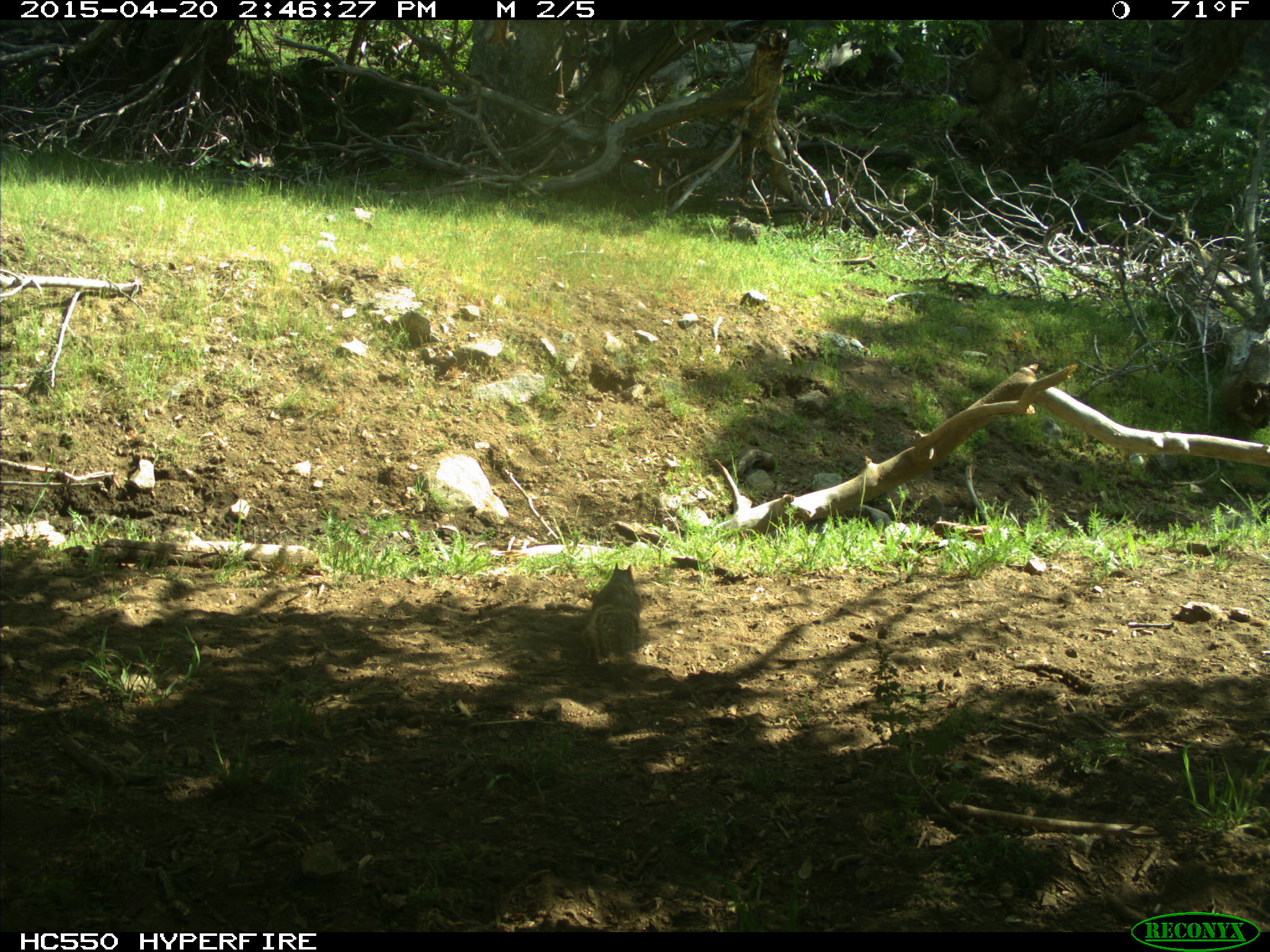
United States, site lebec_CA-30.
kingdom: Animalia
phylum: Chordata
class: Mammalia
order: Rodentia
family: Sciuridae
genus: Otospermophilus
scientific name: Otospermophilus beecheyi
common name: california ground squirrel